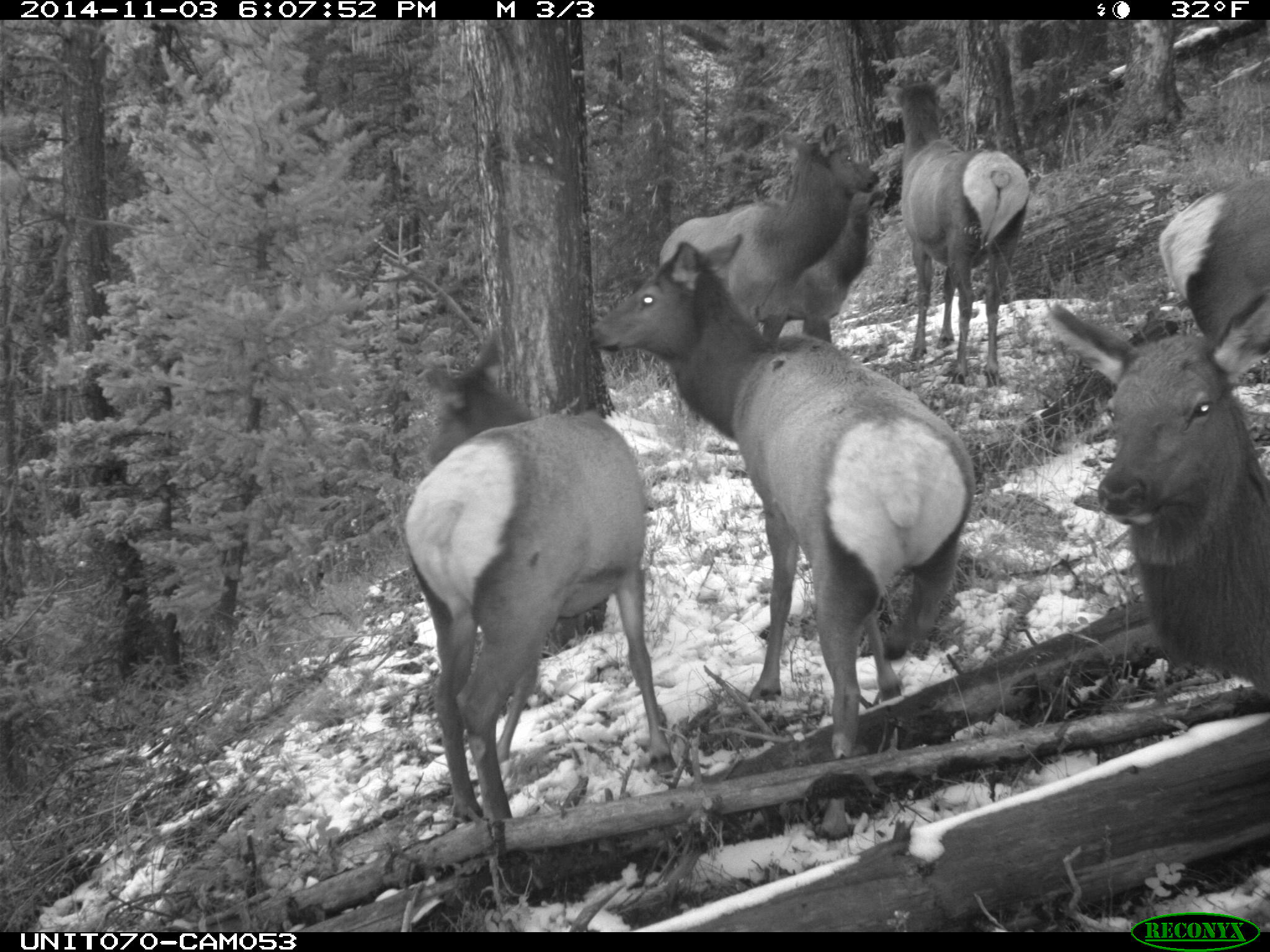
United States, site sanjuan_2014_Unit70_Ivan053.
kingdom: Animalia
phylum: Chordata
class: Mammalia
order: Artiodactyla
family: Cervidae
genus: Cervus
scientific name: Cervus elaphus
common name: red deer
Cervus elaphus (red deer).